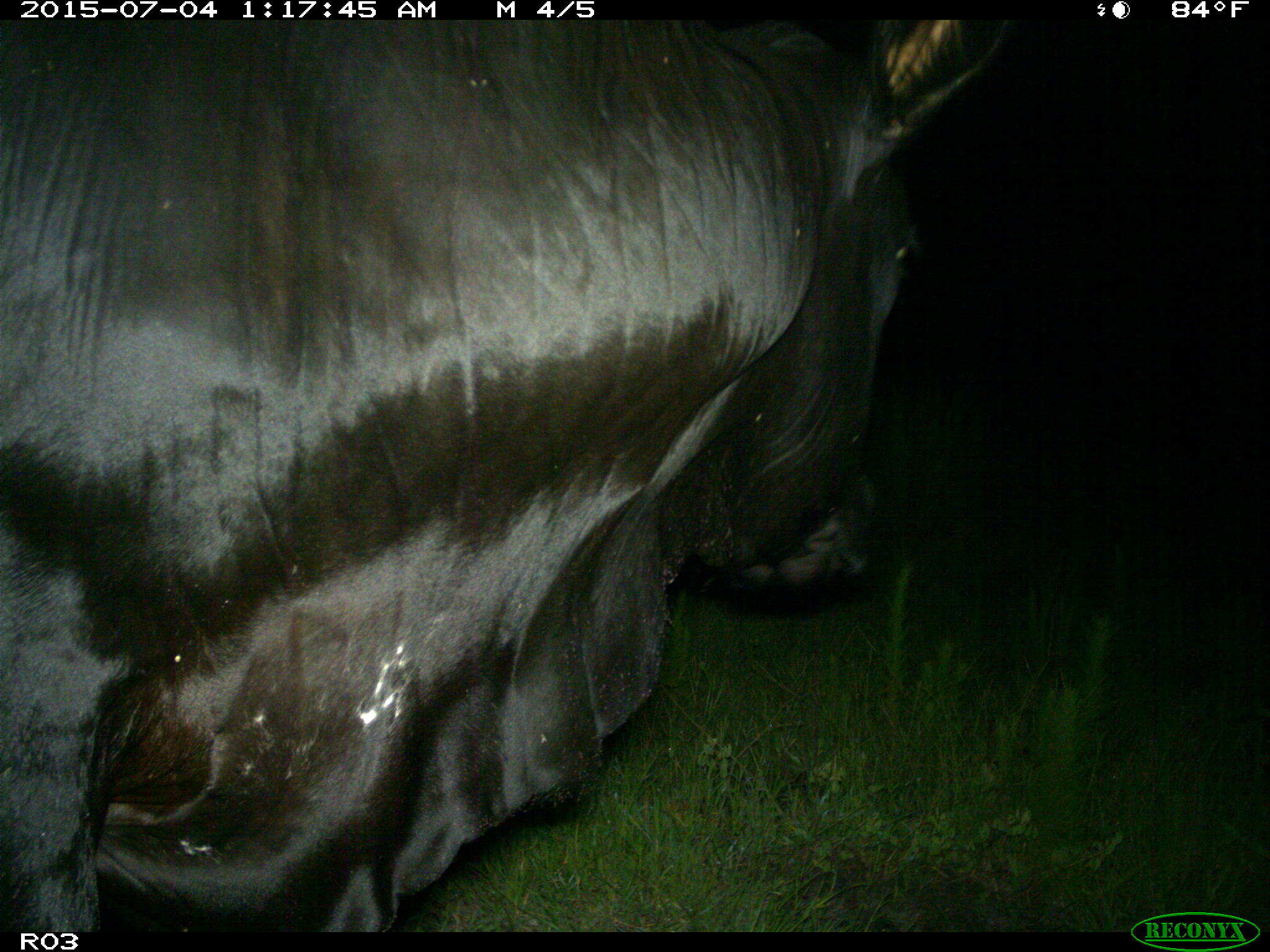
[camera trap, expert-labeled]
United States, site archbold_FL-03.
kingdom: Animalia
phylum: Chordata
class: Mammalia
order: Artiodactyla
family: Bovidae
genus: Bos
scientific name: Bos taurus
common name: domestic cow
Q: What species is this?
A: Bos taurus (domestic cow).